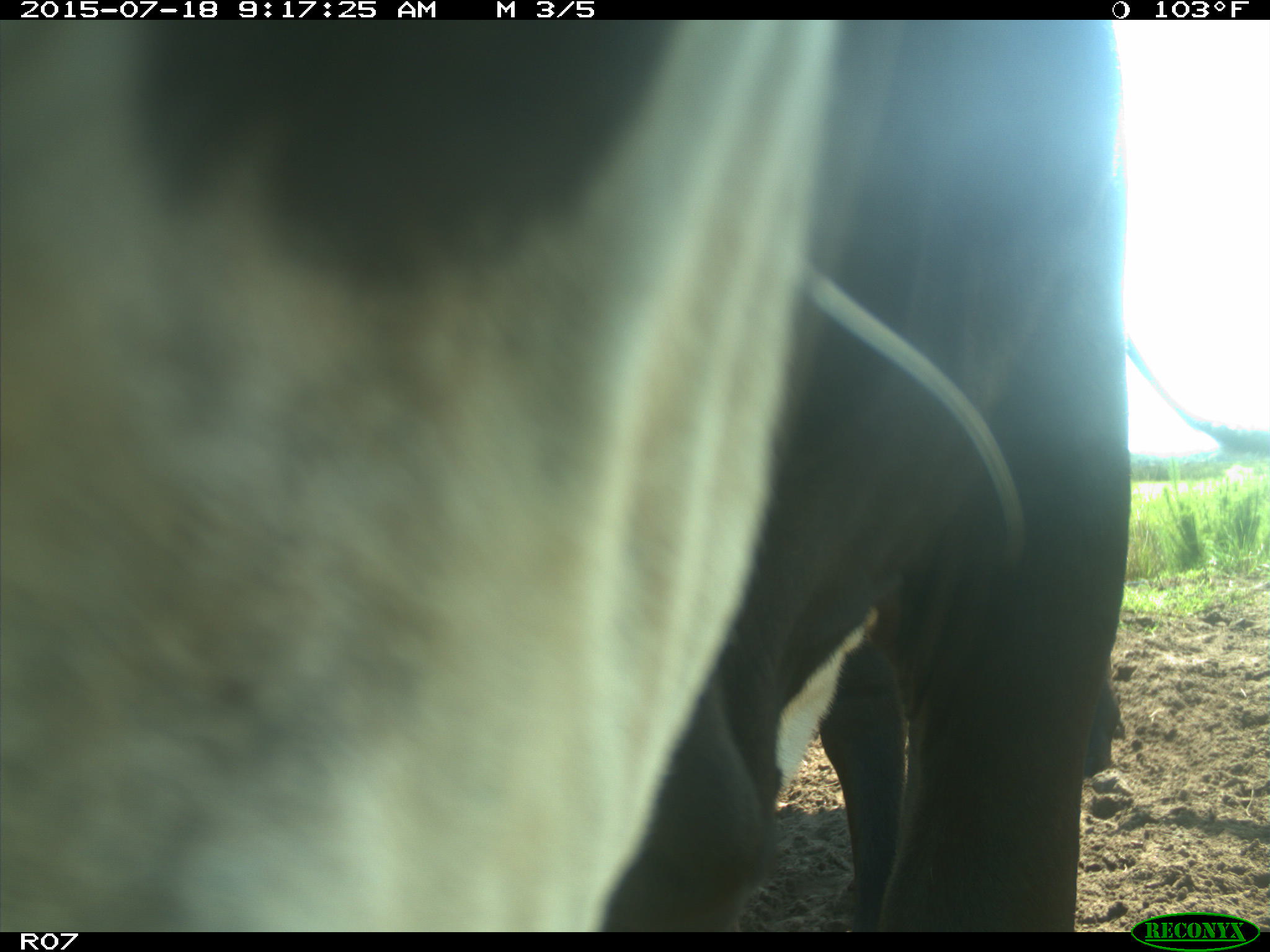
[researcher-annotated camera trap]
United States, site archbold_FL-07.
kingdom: Animalia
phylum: Chordata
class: Mammalia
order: Artiodactyla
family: Bovidae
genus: Bos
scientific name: Bos taurus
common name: domestic cow